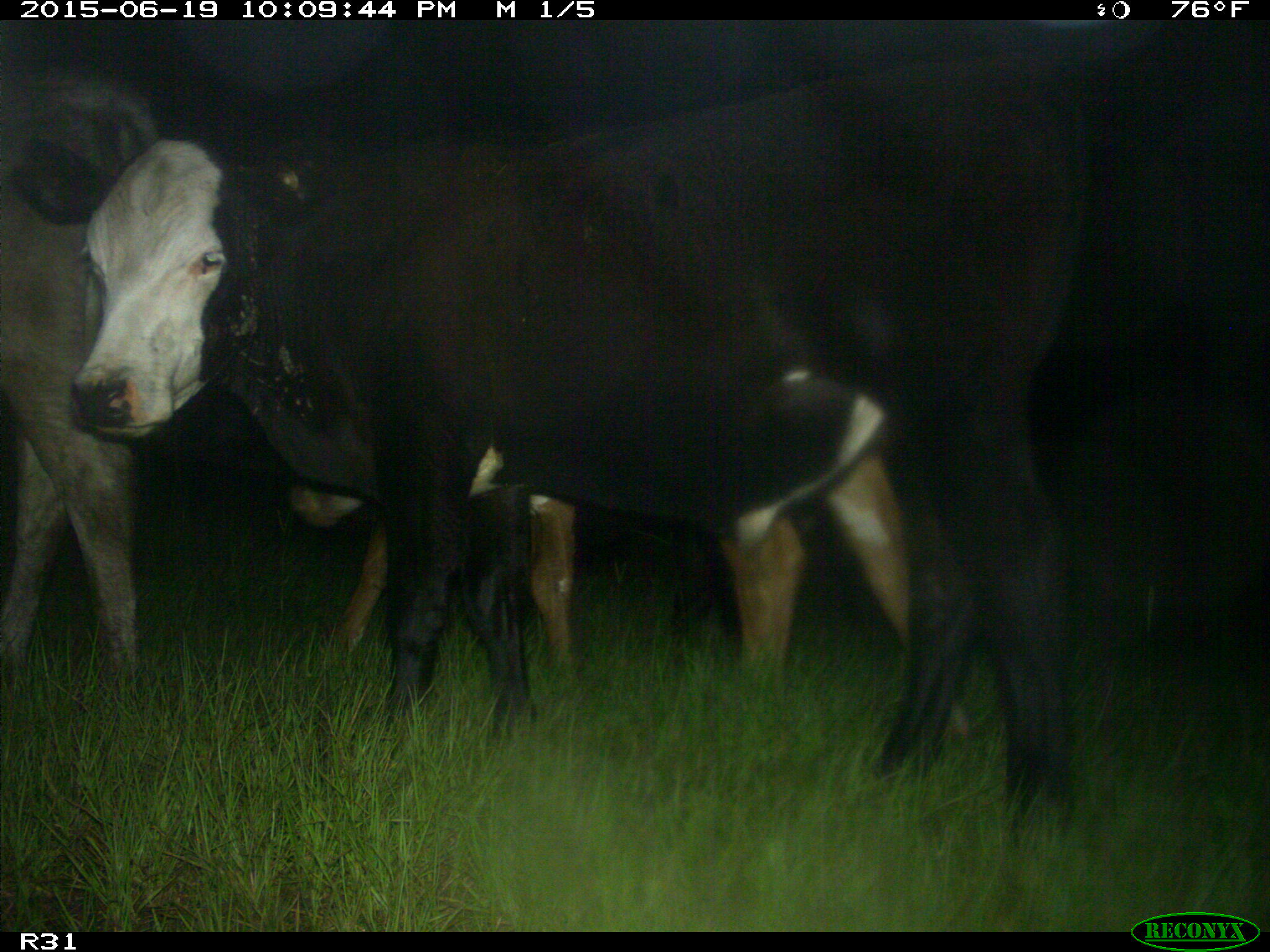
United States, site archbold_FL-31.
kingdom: Animalia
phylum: Chordata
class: Mammalia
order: Artiodactyla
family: Bovidae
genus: Bos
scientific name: Bos taurus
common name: domestic cow